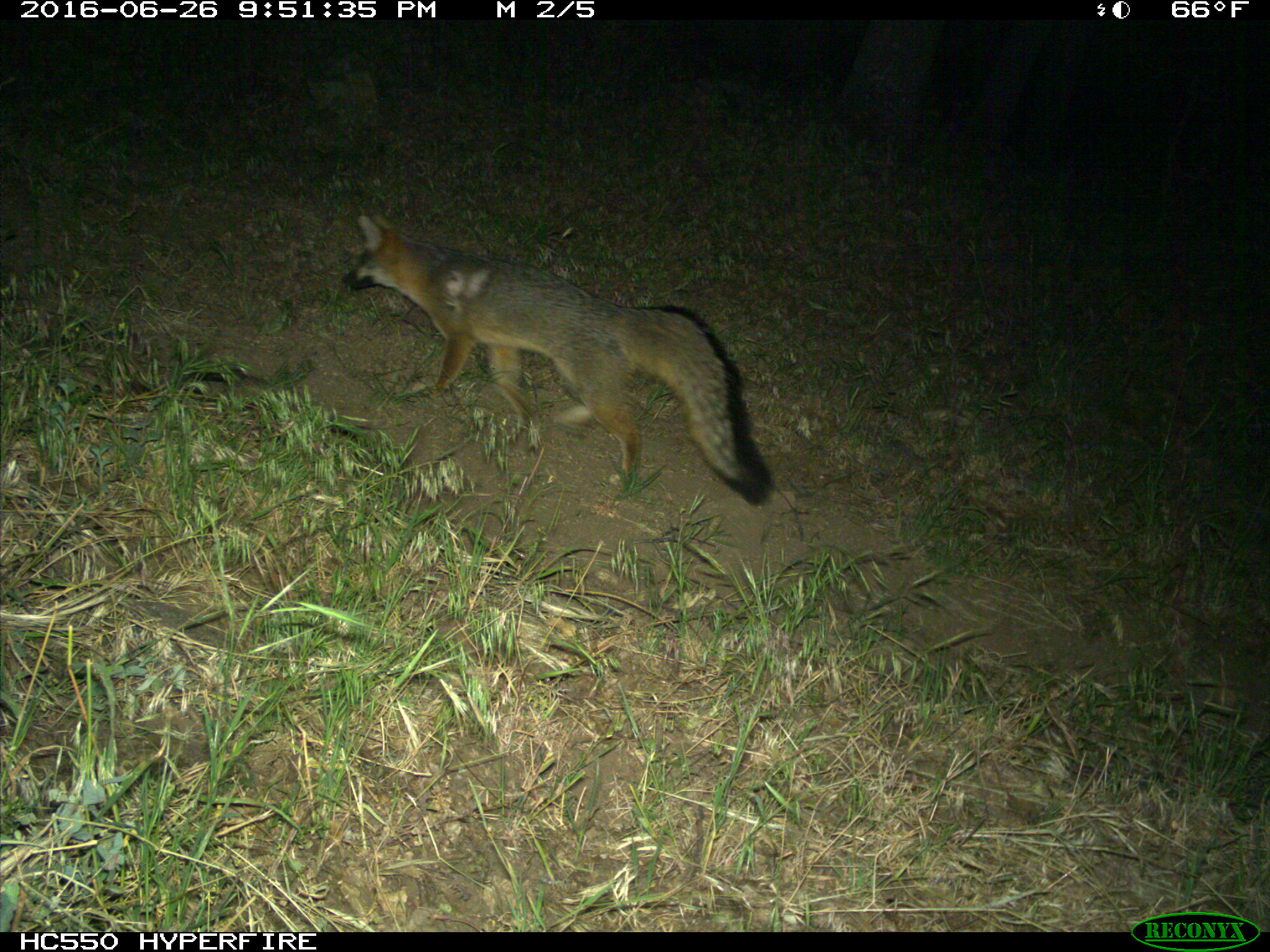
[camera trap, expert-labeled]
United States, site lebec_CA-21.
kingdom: Animalia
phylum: Chordata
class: Mammalia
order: Carnivora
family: Canidae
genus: Urocyon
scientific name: Urocyon cinereoargenteus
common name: gray fox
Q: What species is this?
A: Urocyon cinereoargenteus (gray fox).